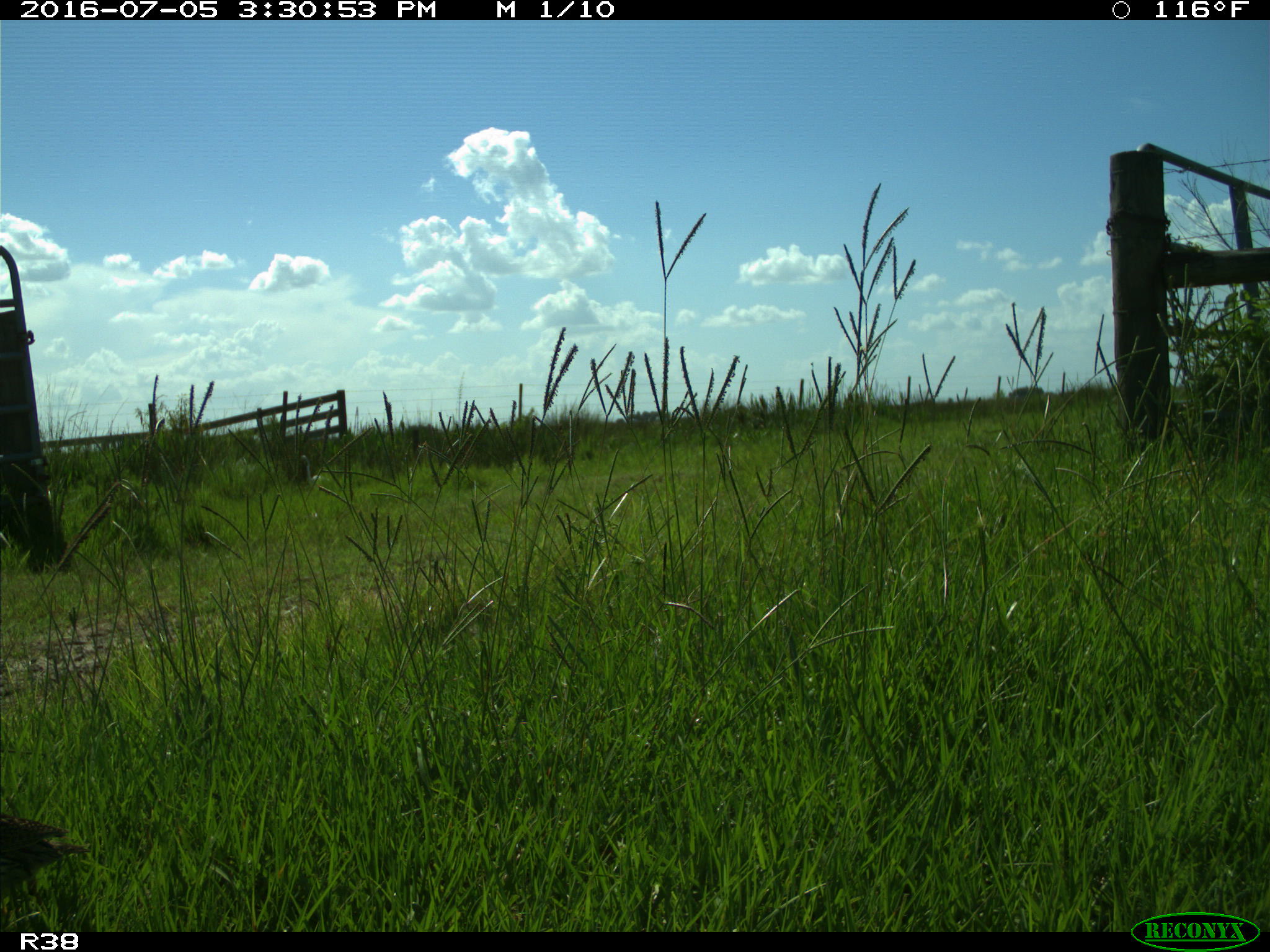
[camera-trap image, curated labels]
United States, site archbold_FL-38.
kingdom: Animalia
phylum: Chordata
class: Aves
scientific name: Aves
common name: birds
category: unidentified bird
Unidentified bird (birds) (Aves).